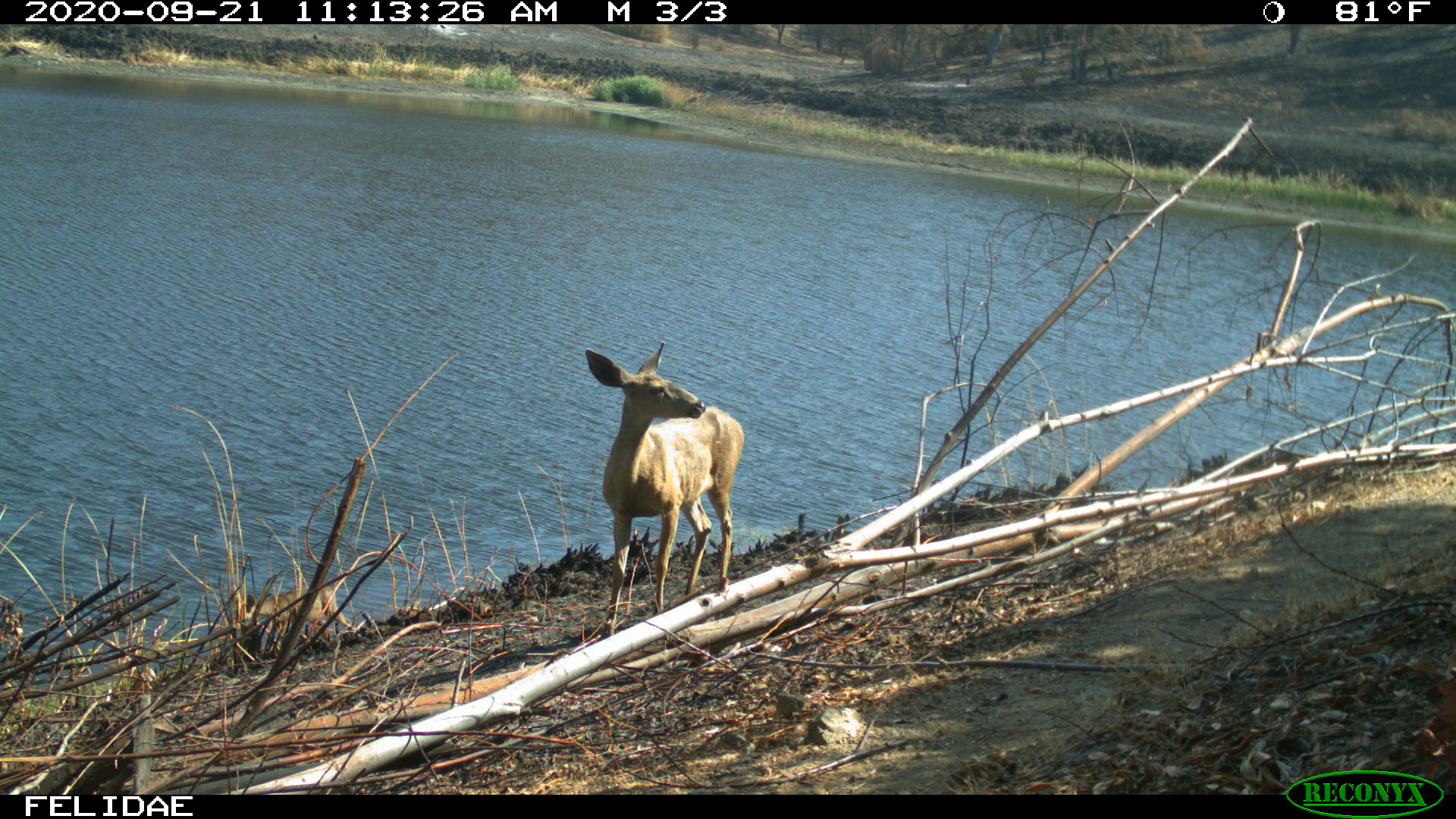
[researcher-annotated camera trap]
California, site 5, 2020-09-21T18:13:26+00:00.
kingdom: Animalia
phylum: Chordata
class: Mammalia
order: Artiodactyla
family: Cervidae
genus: Odocoileus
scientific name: Odocoileus hemionus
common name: mule deer